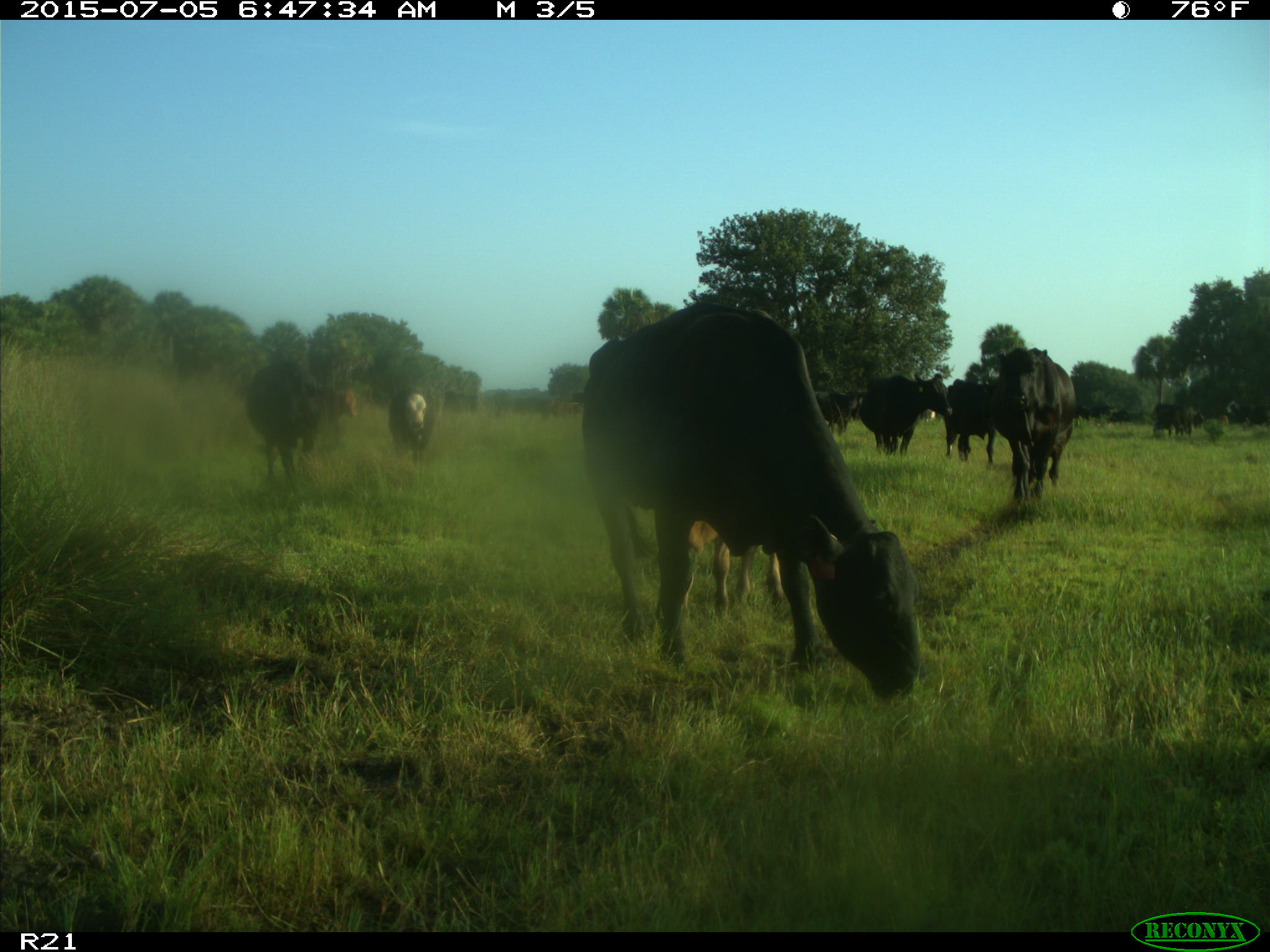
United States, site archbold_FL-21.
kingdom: Animalia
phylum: Chordata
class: Mammalia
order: Artiodactyla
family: Bovidae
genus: Bos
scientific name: Bos taurus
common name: domestic cow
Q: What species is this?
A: Bos taurus (domestic cow).